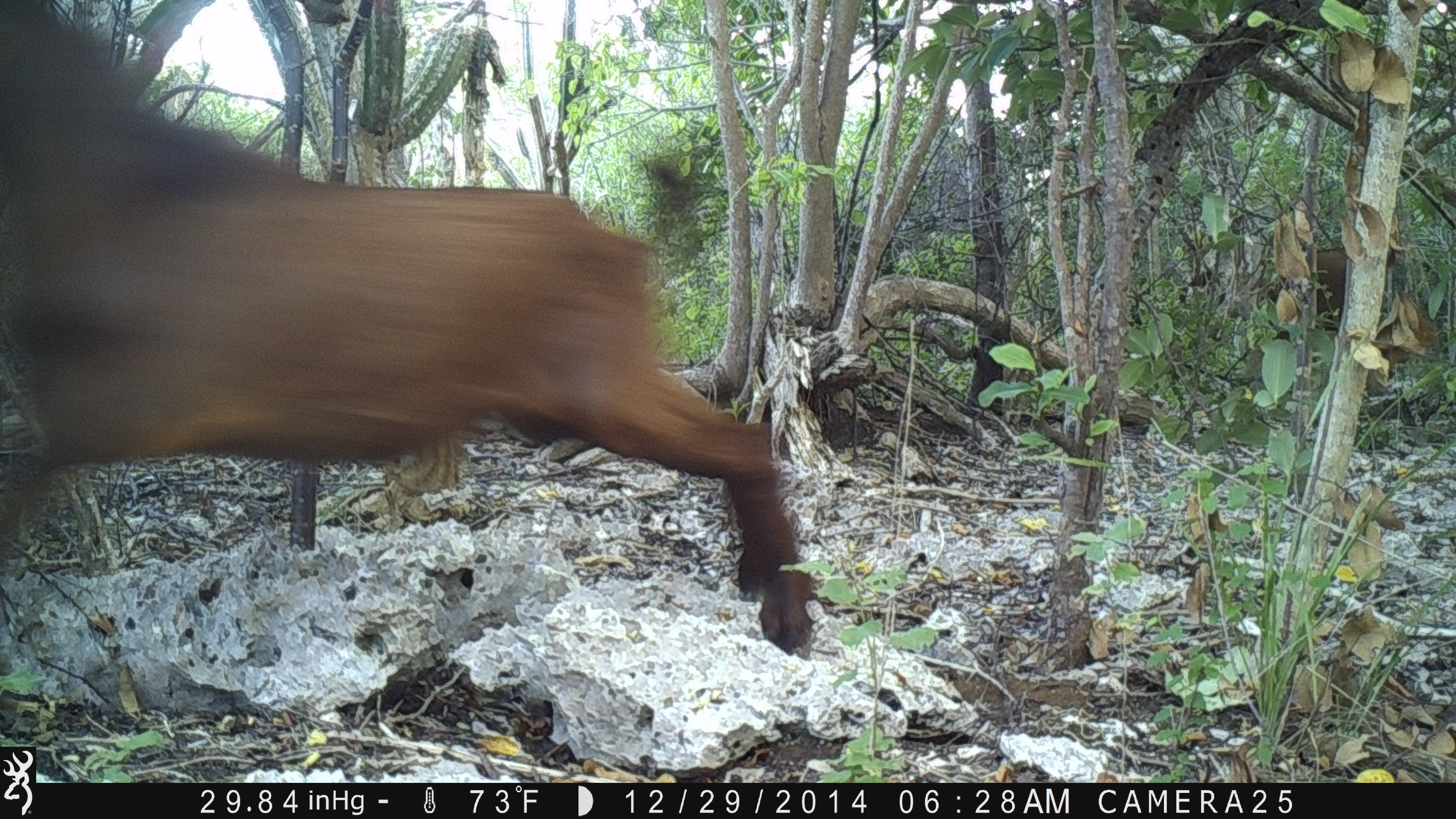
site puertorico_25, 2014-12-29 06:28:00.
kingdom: Animalia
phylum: Chordata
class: Mammalia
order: Artiodactyla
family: Bovidae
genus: Capra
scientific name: Capra hircus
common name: goat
Goat (Capra hircus).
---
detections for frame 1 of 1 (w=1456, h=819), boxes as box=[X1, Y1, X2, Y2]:
goat: box=[0, 0, 841, 662]; box=[1238, 229, 1426, 321]